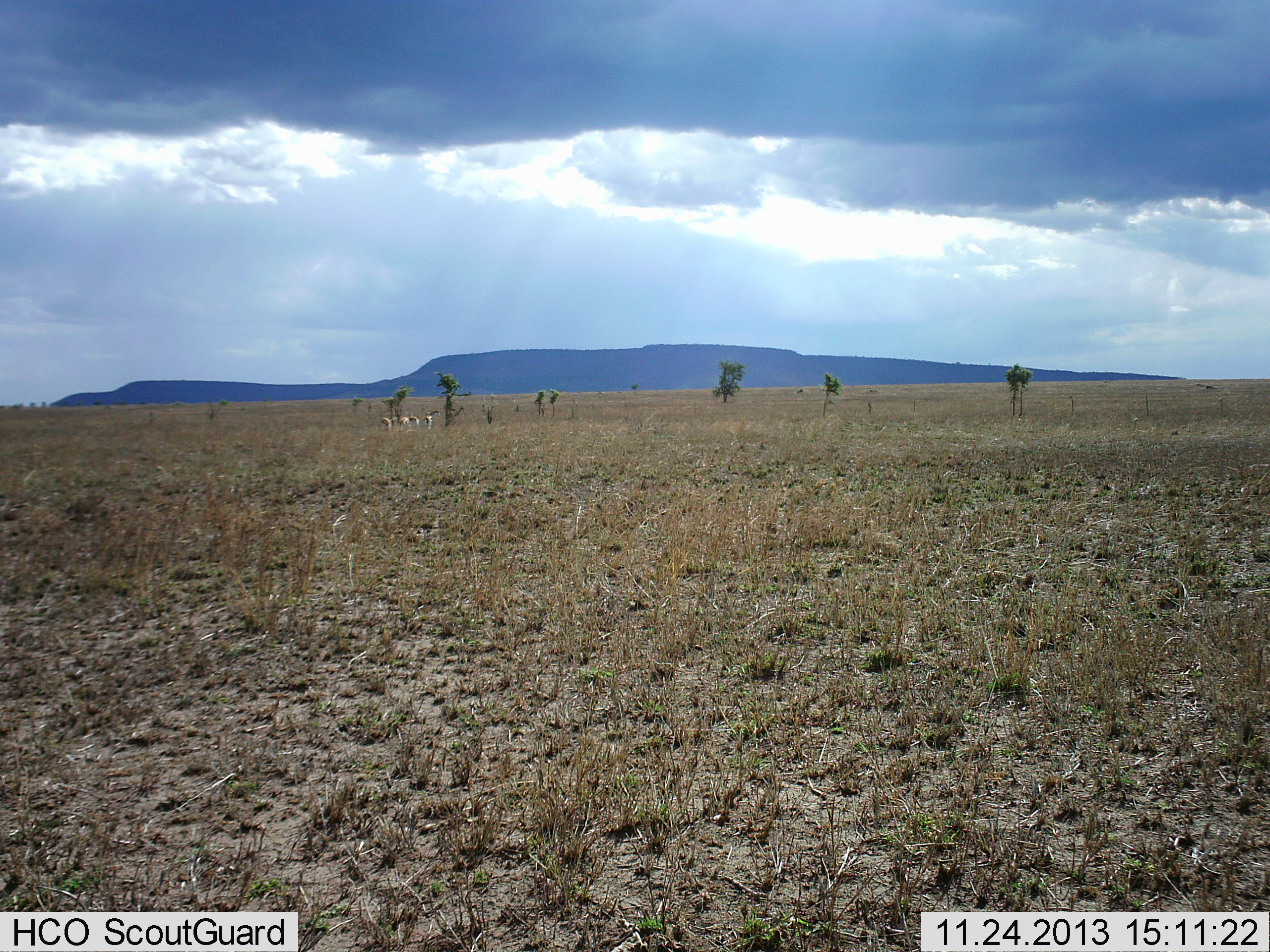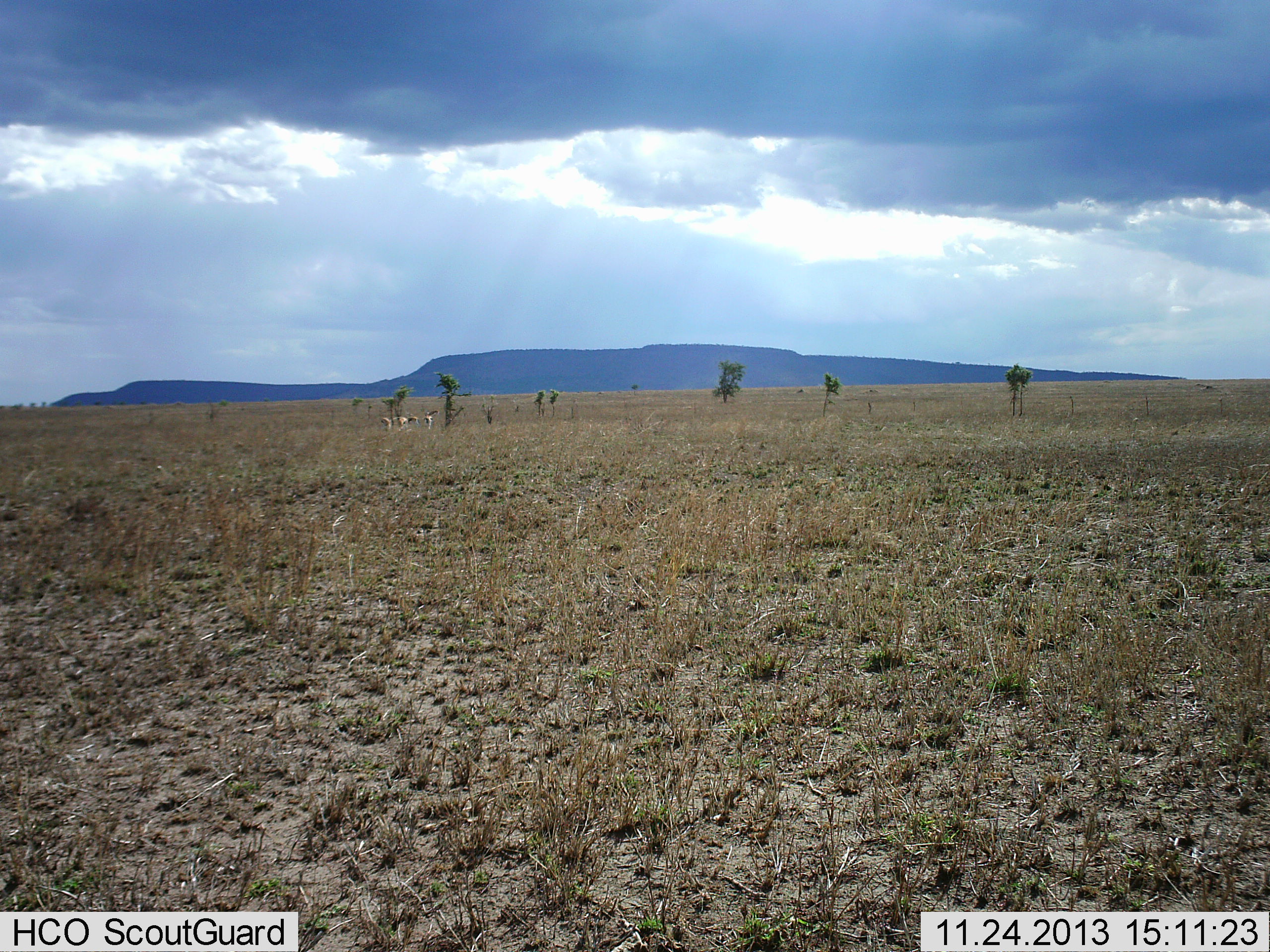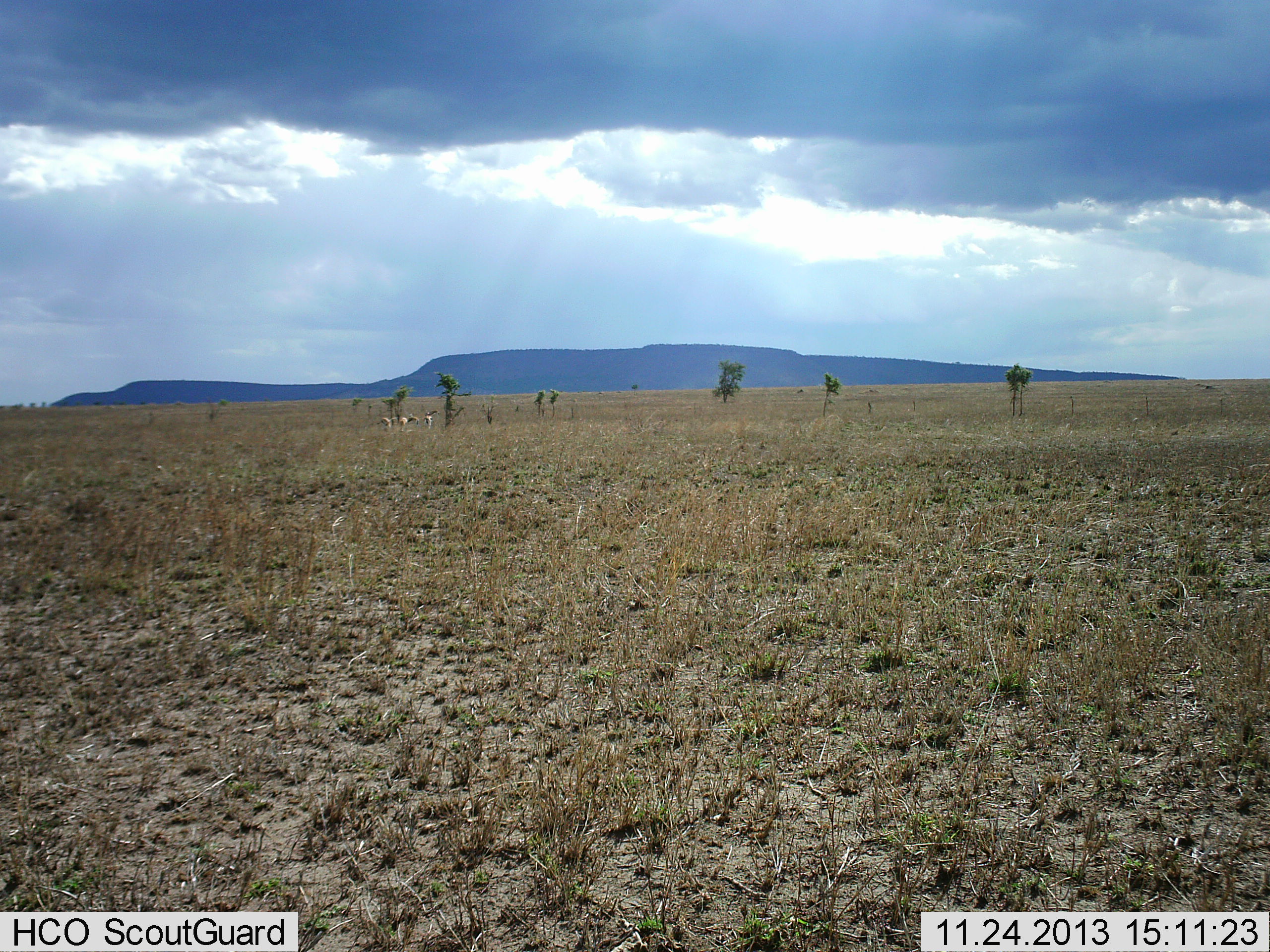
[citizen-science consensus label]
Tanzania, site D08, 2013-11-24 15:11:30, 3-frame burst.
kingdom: Animalia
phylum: Chordata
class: Mammalia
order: Artiodactyla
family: Bovidae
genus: Eudorcas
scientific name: Eudorcas thomsonii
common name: thomson's gazelle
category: gazellethomsons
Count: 3.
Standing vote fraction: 80%.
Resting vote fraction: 0%.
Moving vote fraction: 20%.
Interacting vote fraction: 0%.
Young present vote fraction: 0%.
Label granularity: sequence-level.